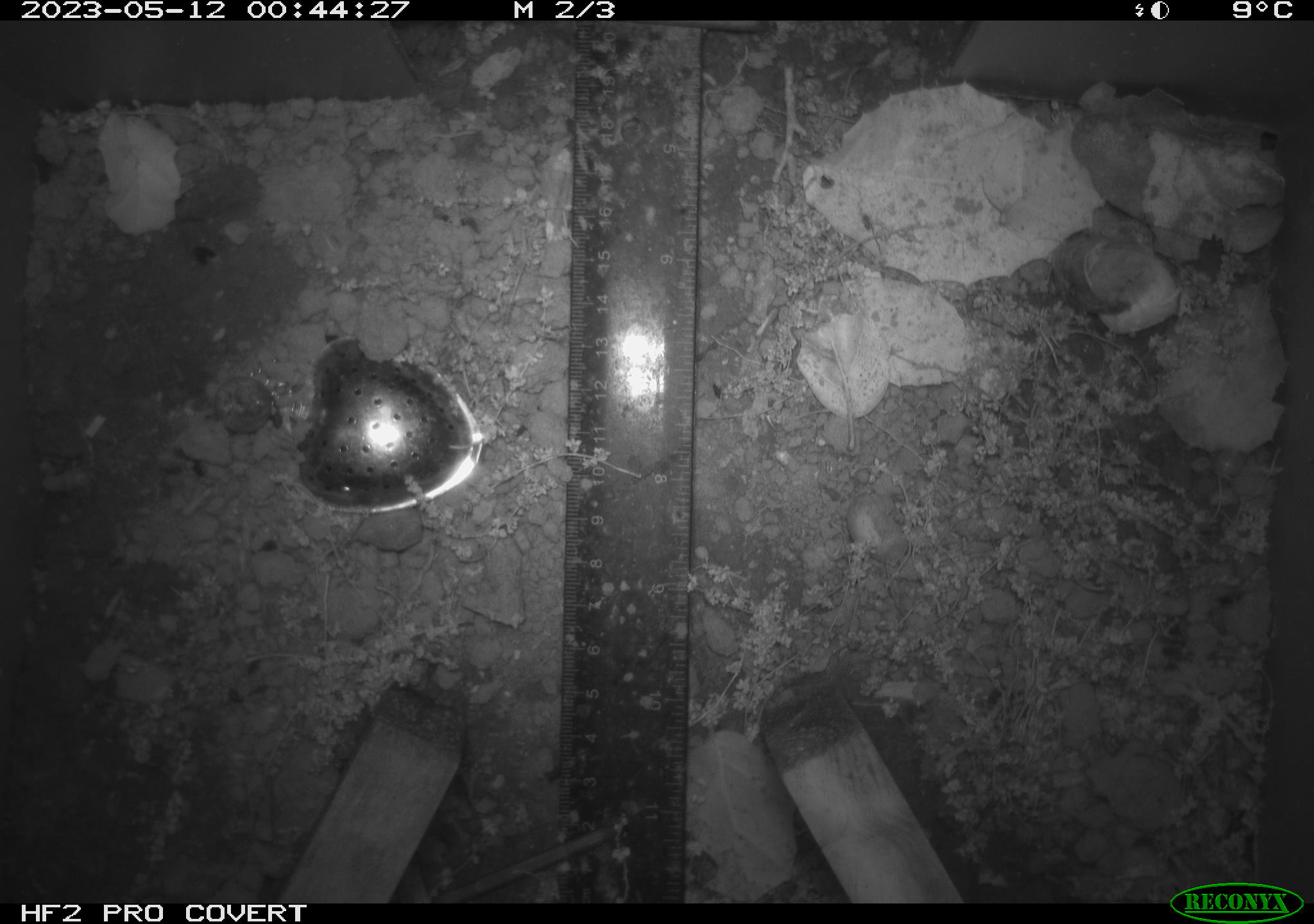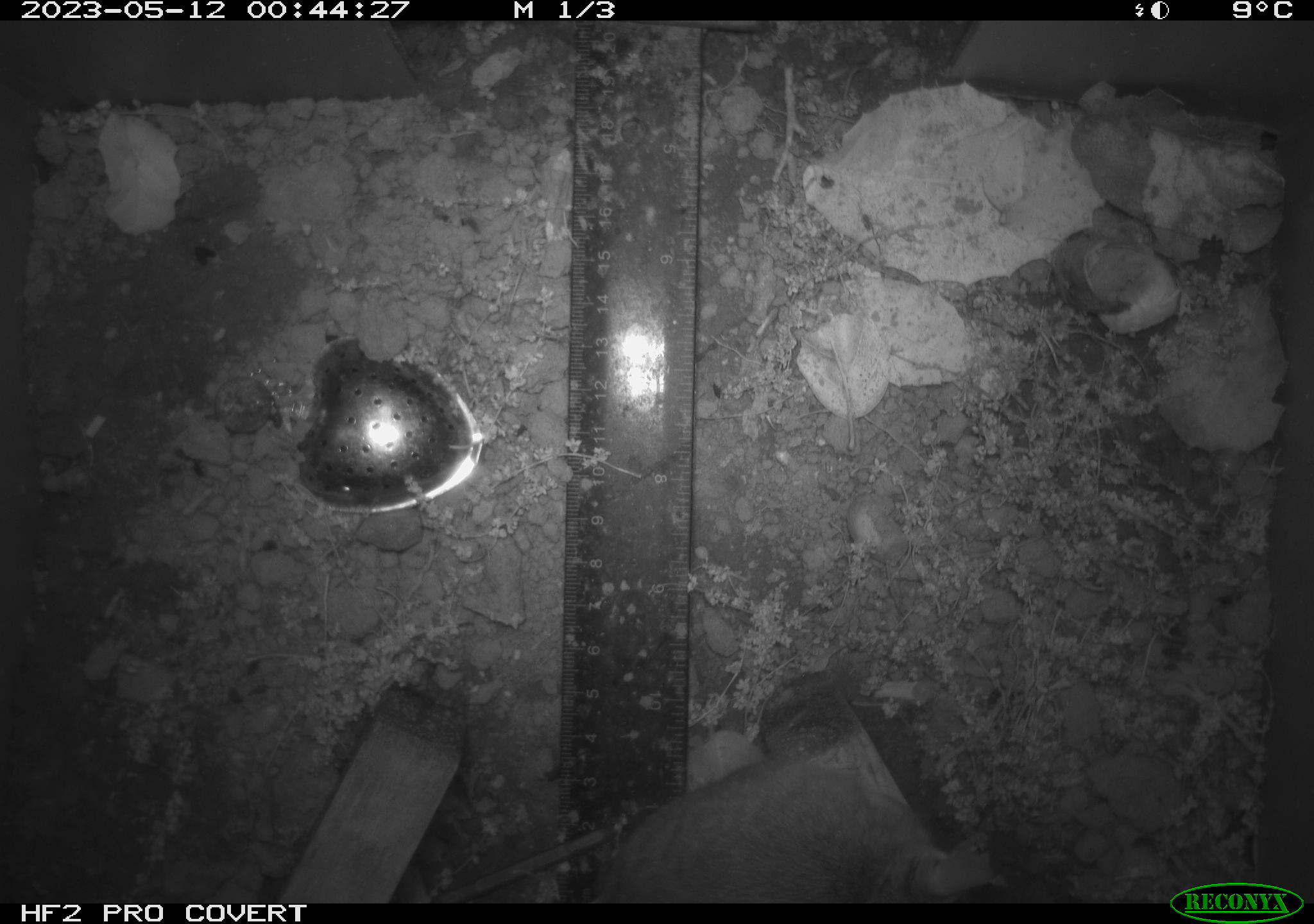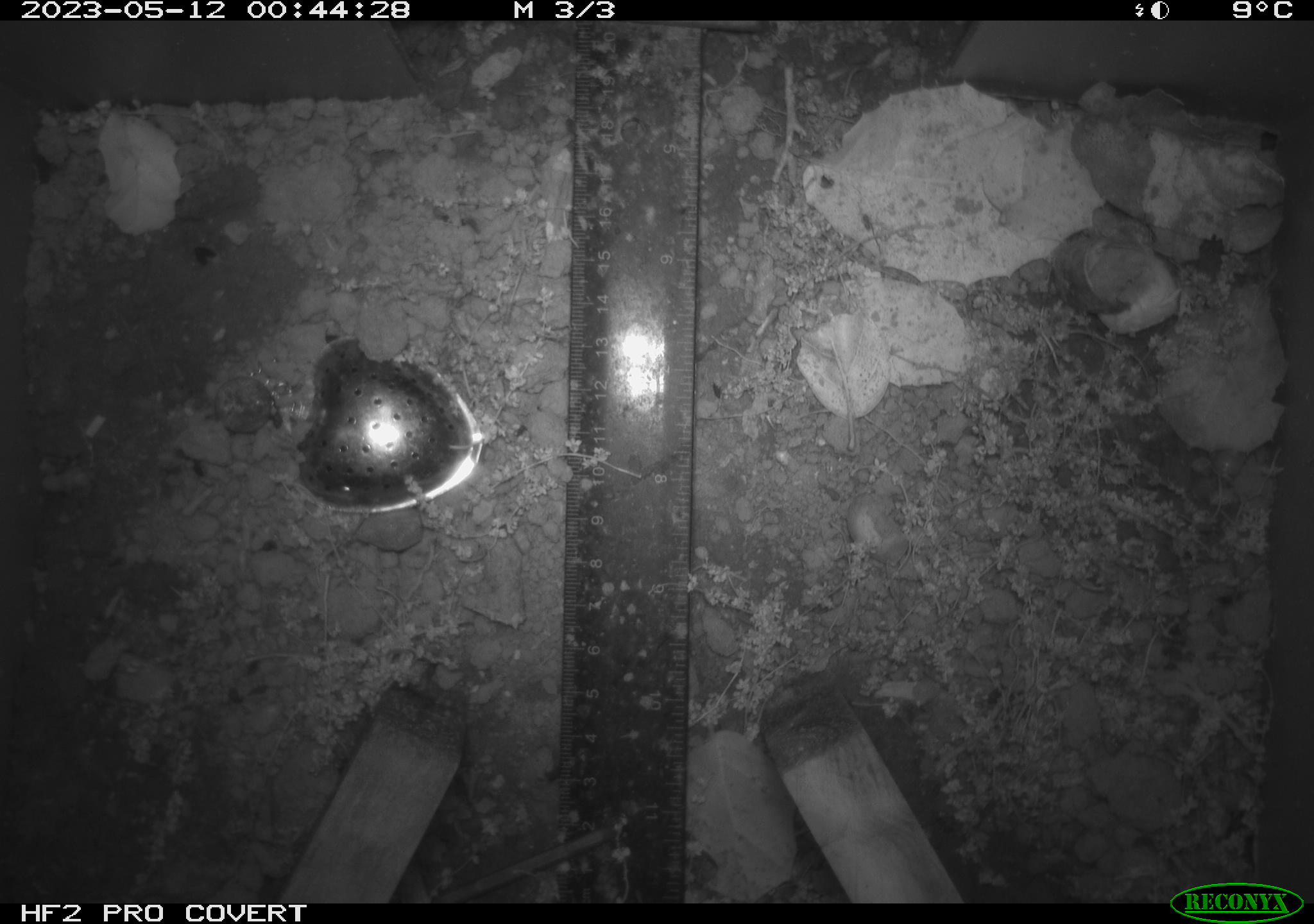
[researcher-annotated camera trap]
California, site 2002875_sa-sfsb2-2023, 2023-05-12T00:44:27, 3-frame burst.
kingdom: Animalia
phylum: Chordata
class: Mammalia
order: Rodentia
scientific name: Rodentia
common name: mouse species